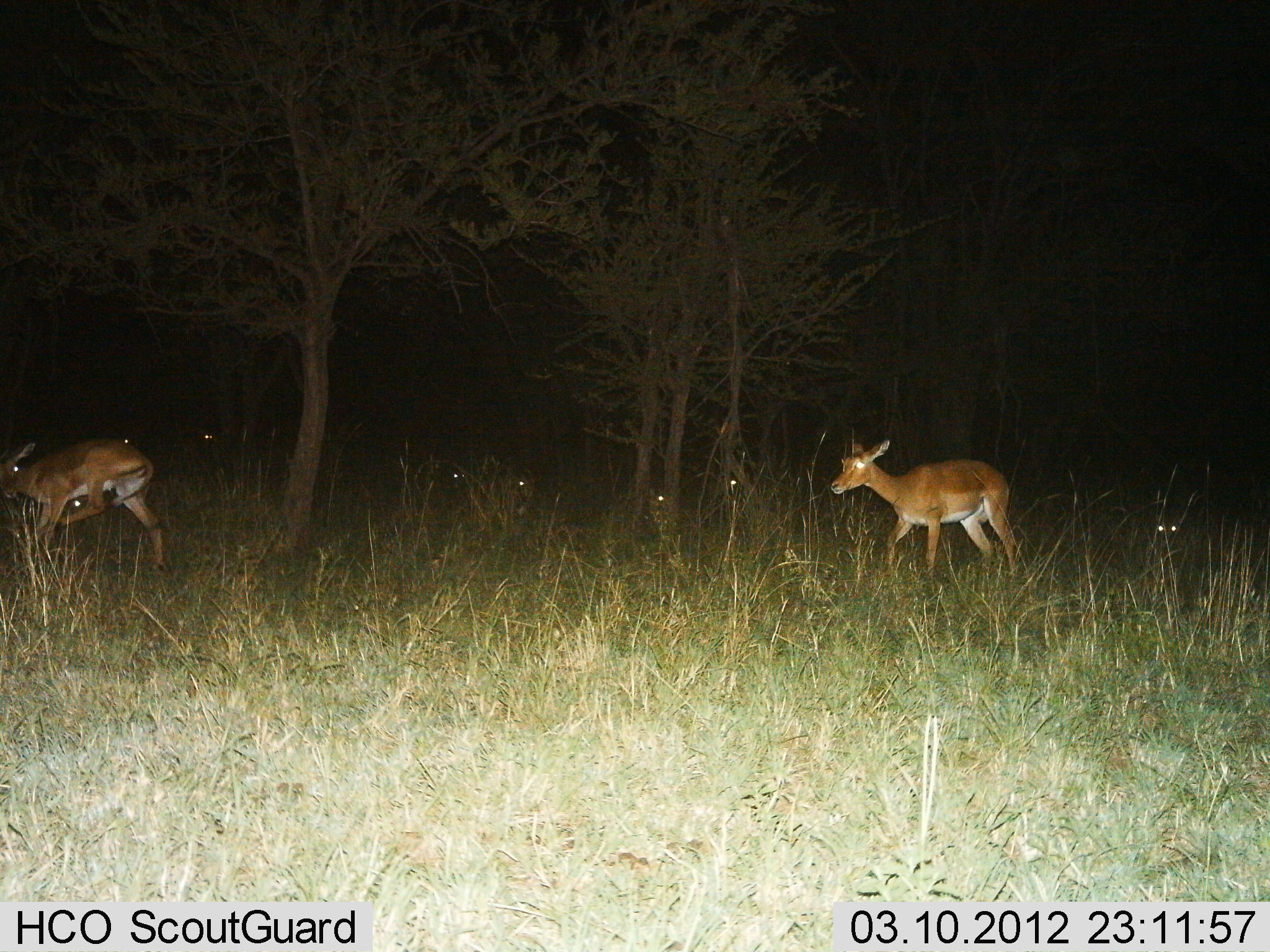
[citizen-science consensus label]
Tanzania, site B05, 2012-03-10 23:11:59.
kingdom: Animalia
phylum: Chordata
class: Mammalia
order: Artiodactyla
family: Bovidae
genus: Aepyceros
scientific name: Aepyceros melampus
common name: impala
Impala (Aepyceros melampus), count 2. Behavior (volunteer vote fractions): standing 44%, resting 11%, moving 89%, interacting 0%. Young present (vote fraction): 0%. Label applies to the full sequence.